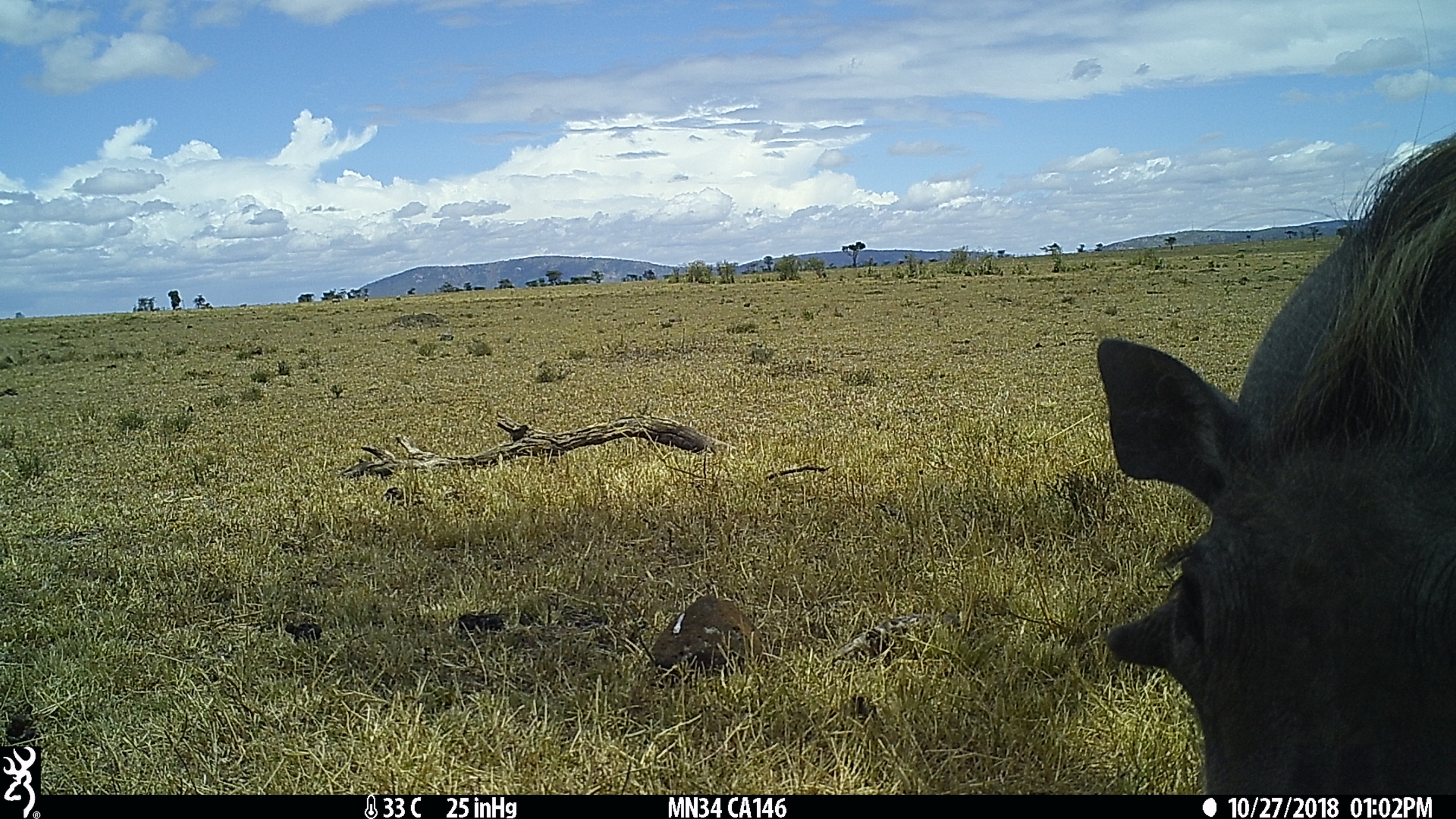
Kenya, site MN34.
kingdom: Animalia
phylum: Chordata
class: Mammalia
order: Artiodactyla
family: Suidae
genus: Phacochoerus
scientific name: Phacochoerus africanus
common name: common warthog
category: warthog